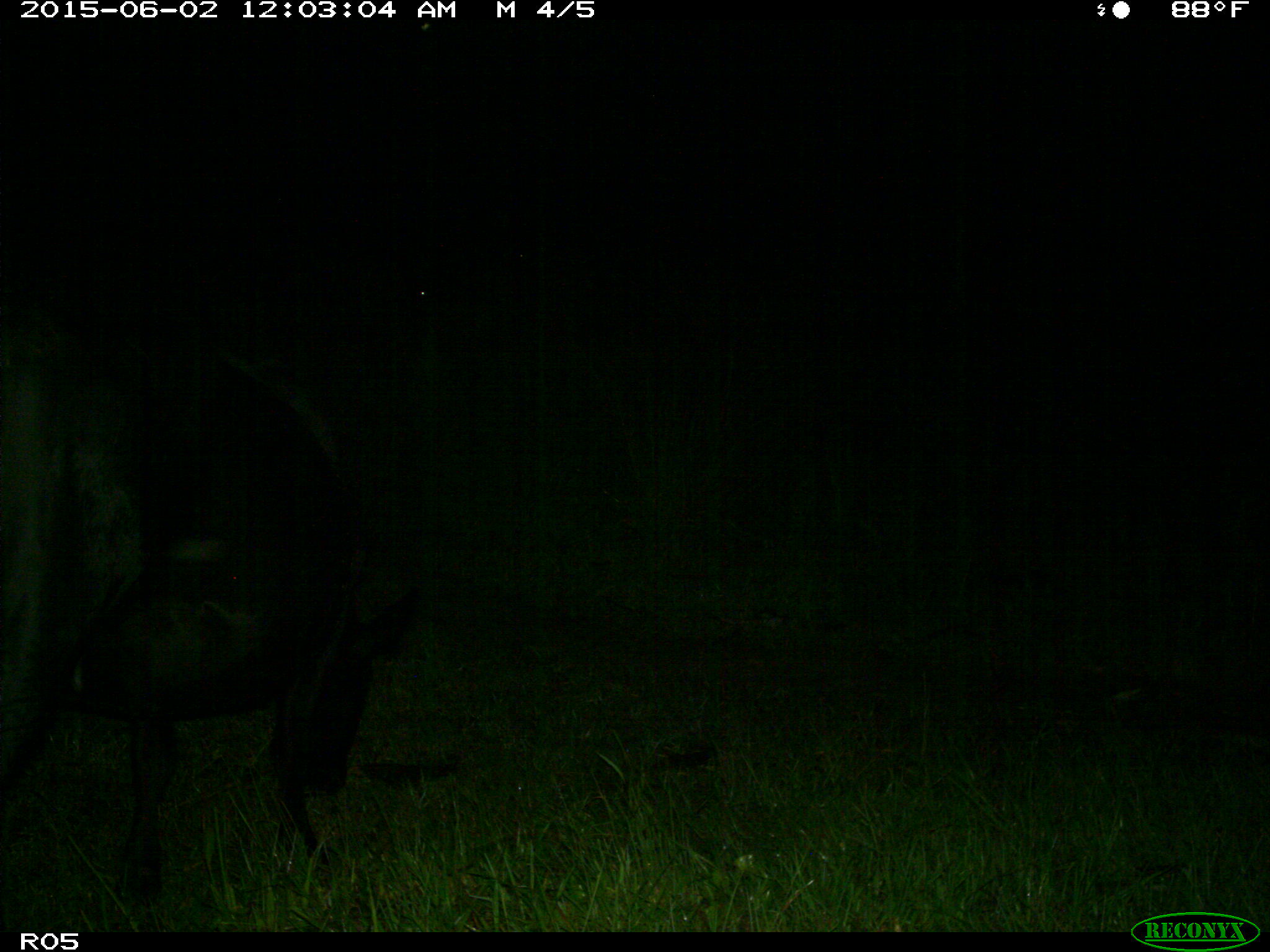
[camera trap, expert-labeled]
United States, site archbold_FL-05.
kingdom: Animalia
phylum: Chordata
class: Mammalia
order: Artiodactyla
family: Bovidae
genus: Bos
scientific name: Bos taurus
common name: domestic cow